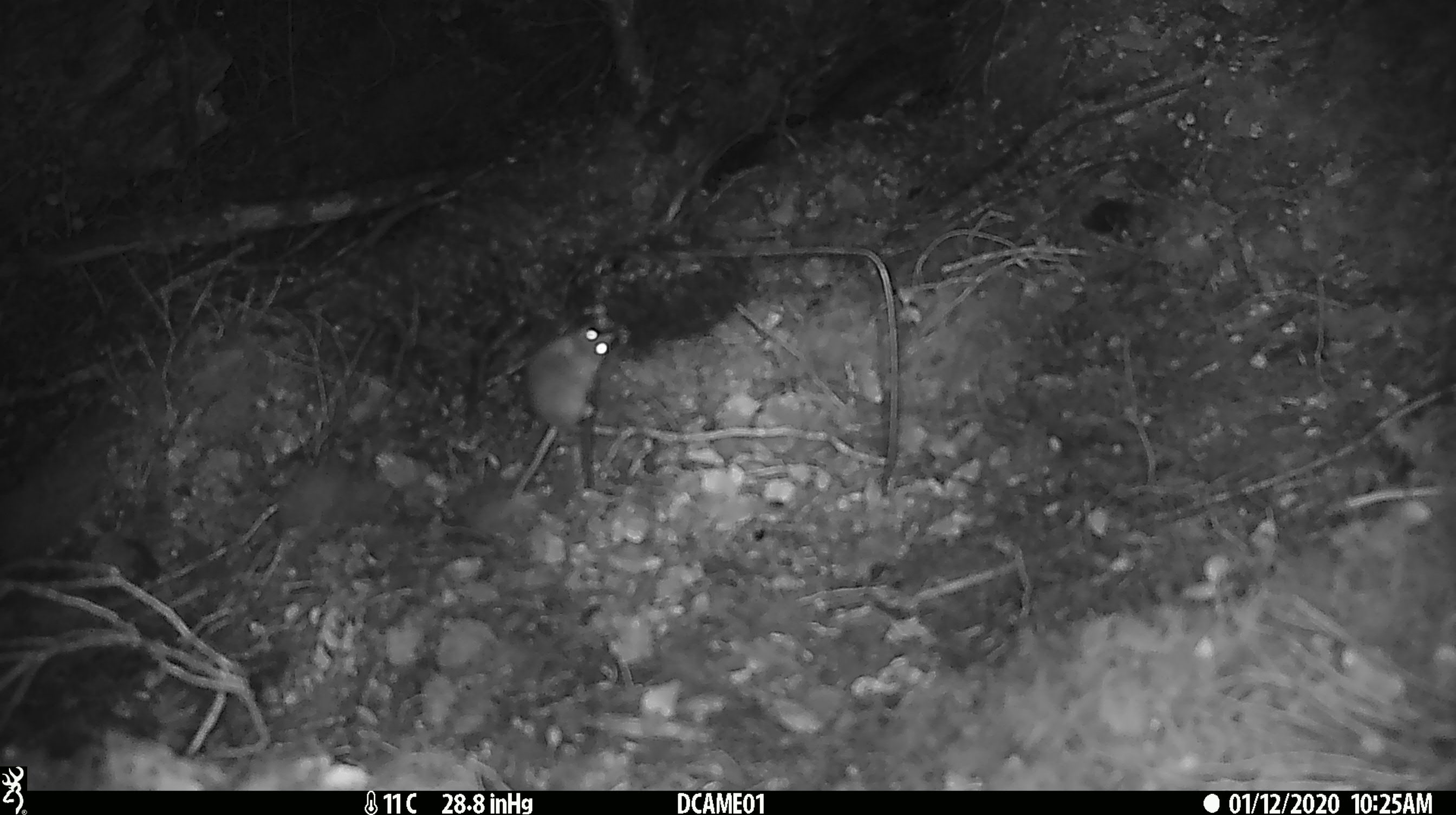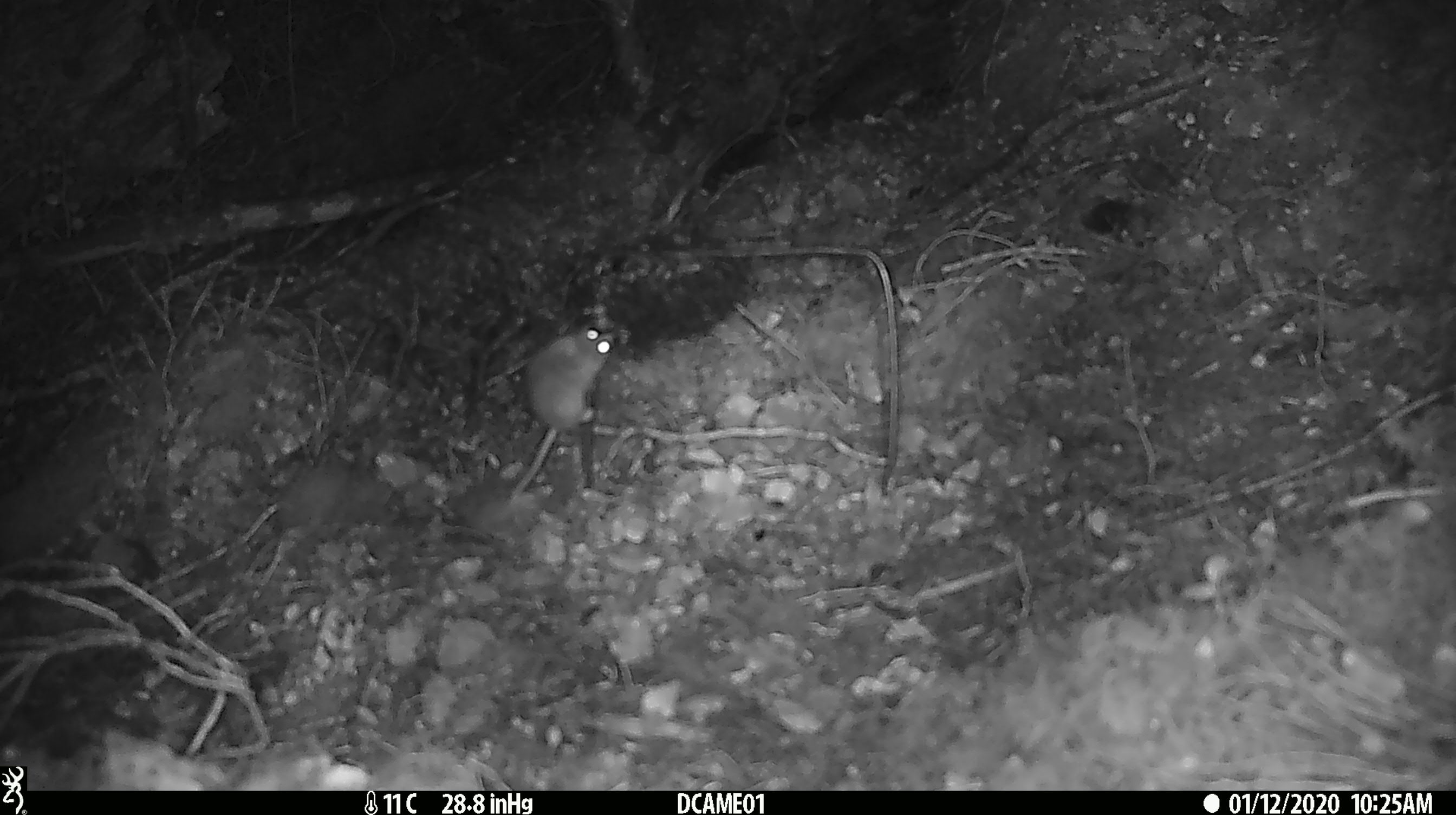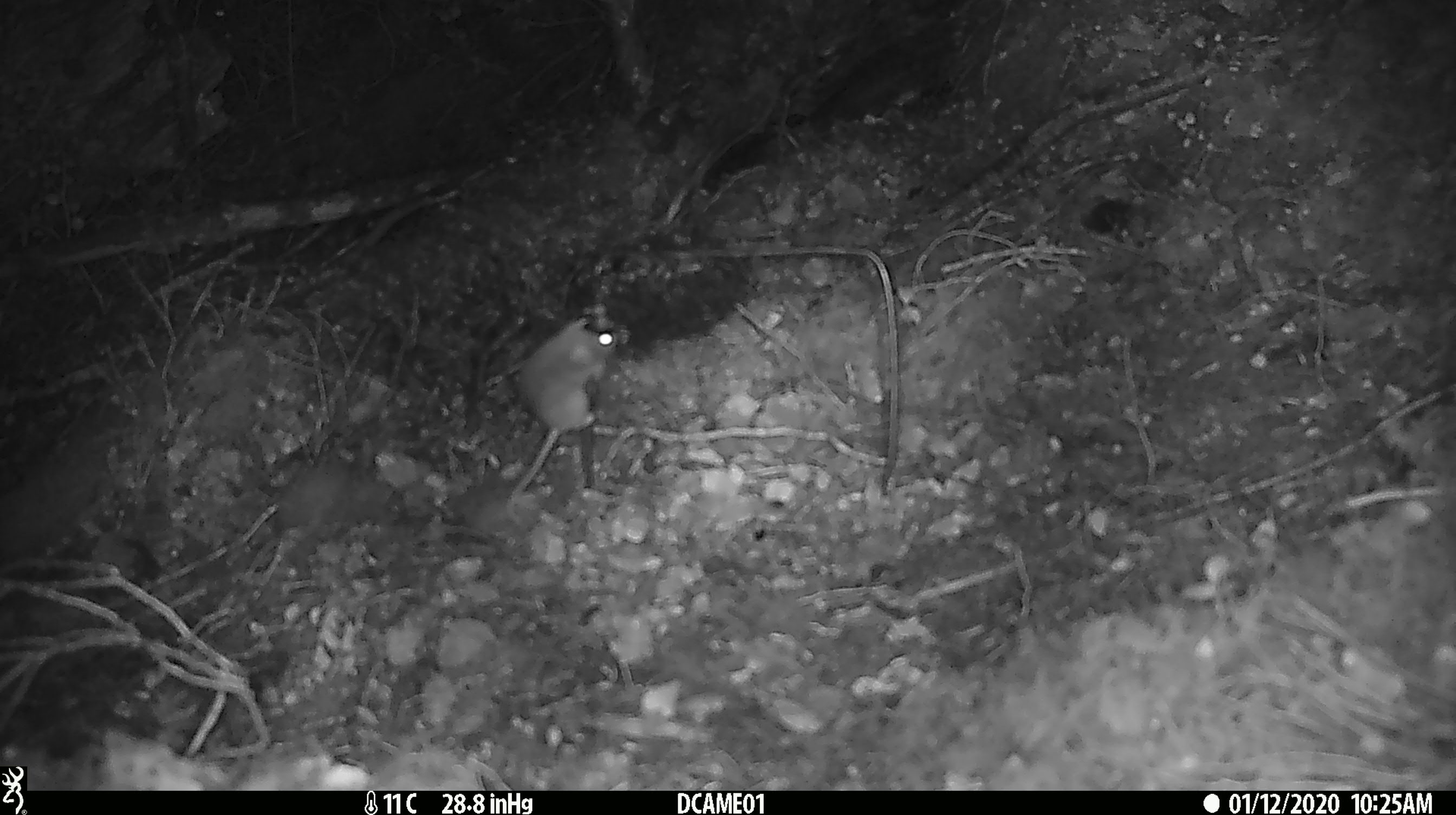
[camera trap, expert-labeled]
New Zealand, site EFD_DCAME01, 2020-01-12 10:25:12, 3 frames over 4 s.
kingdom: Animalia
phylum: Chordata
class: Mammalia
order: Rodentia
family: Muridae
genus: Mus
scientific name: Mus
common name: mouse